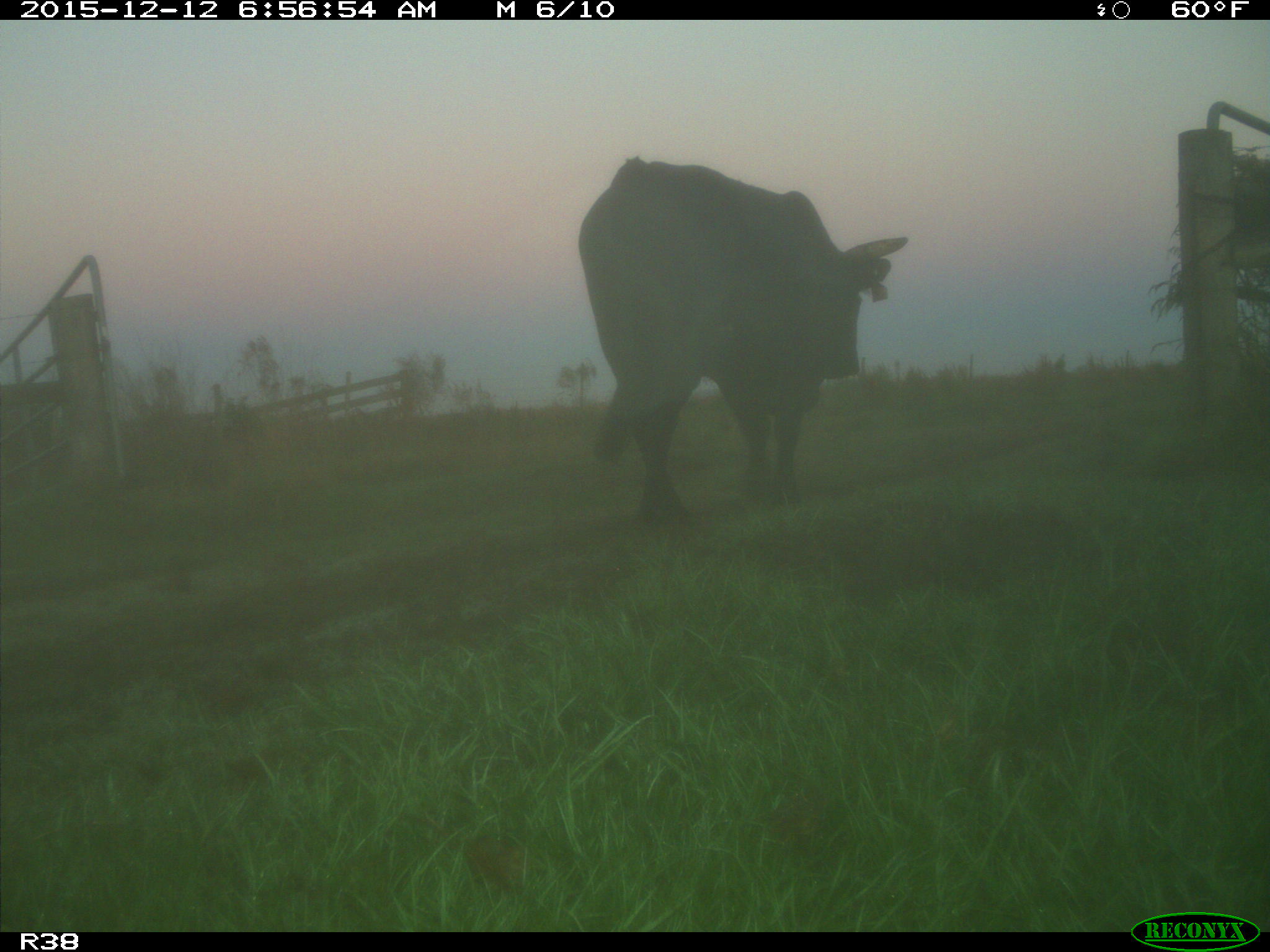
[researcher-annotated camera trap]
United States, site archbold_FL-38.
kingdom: Animalia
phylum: Chordata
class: Mammalia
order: Artiodactyla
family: Bovidae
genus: Bos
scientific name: Bos taurus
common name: domestic cow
Bos taurus (domestic cow).